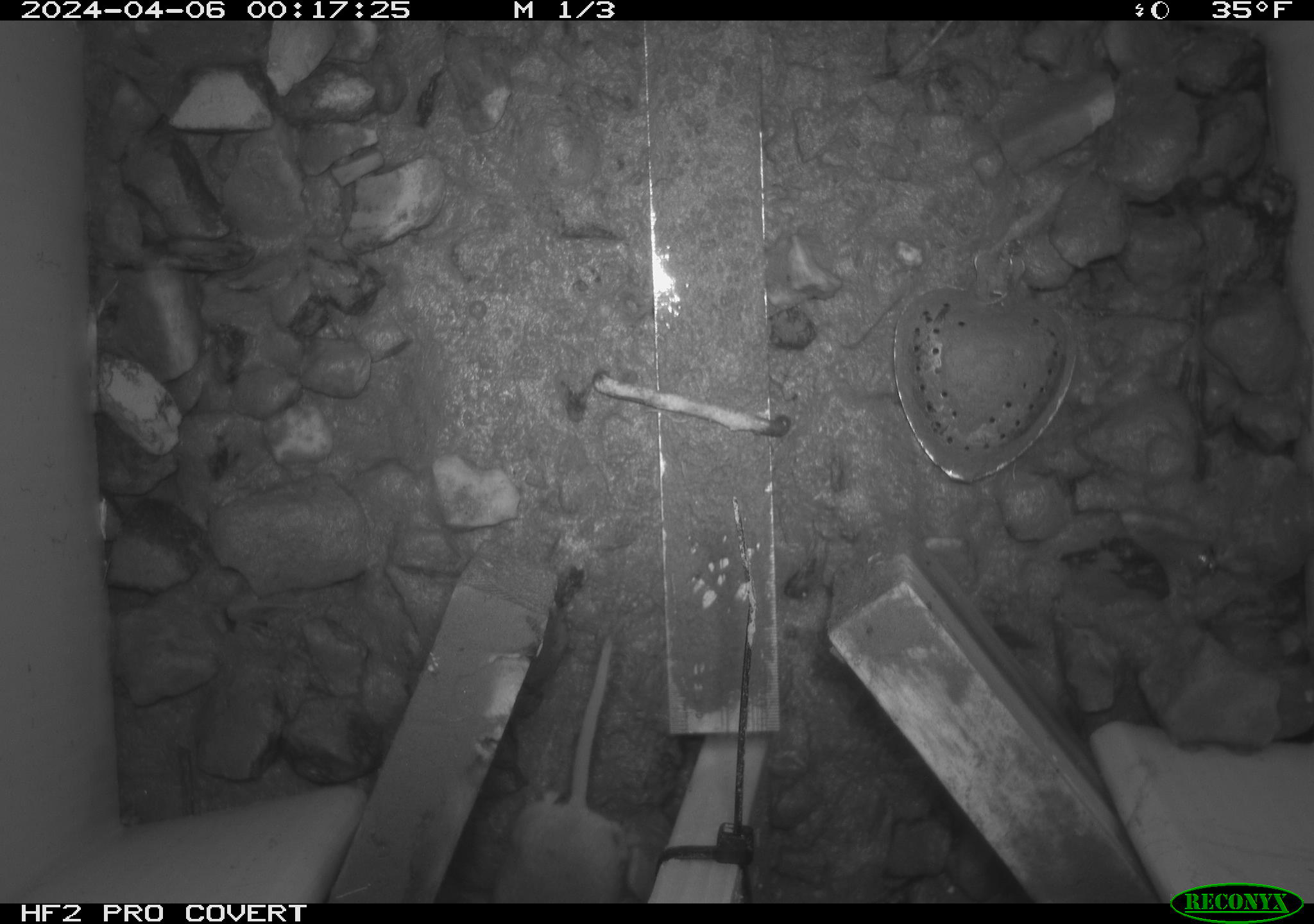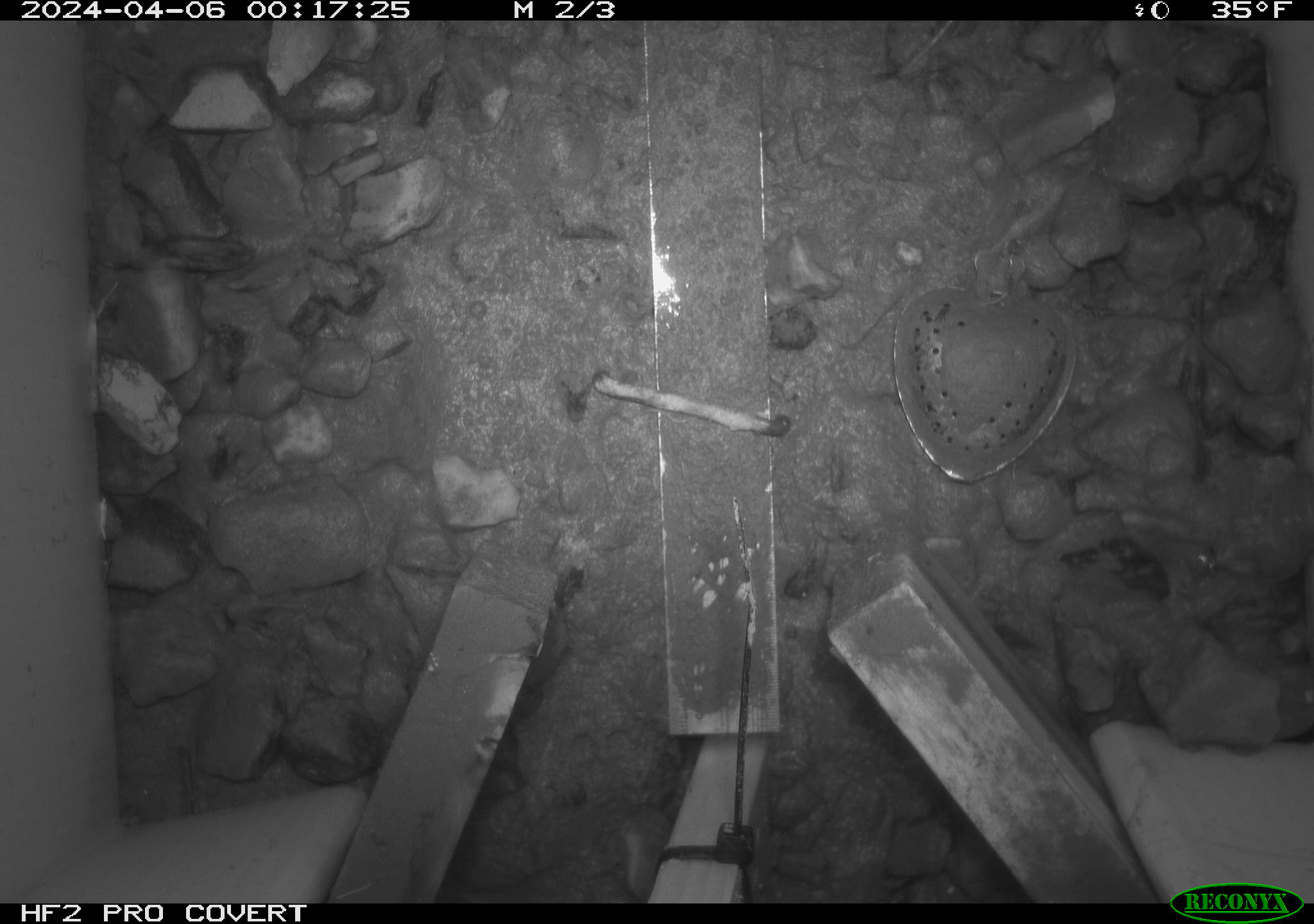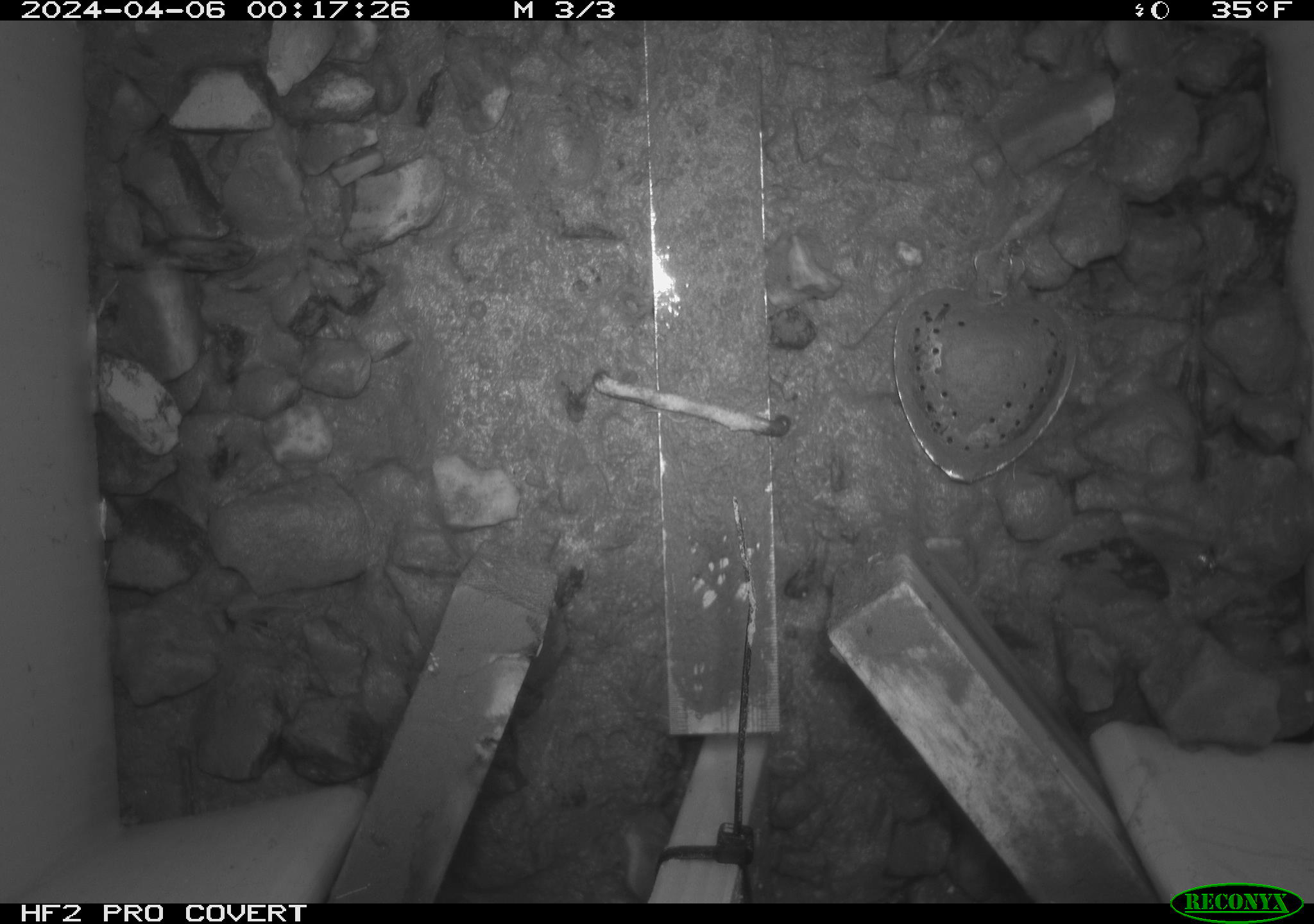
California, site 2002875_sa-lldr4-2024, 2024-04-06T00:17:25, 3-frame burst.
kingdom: Animalia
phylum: Chordata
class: Mammalia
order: Rodentia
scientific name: Rodentia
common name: rodent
Rodent (Rodentia).